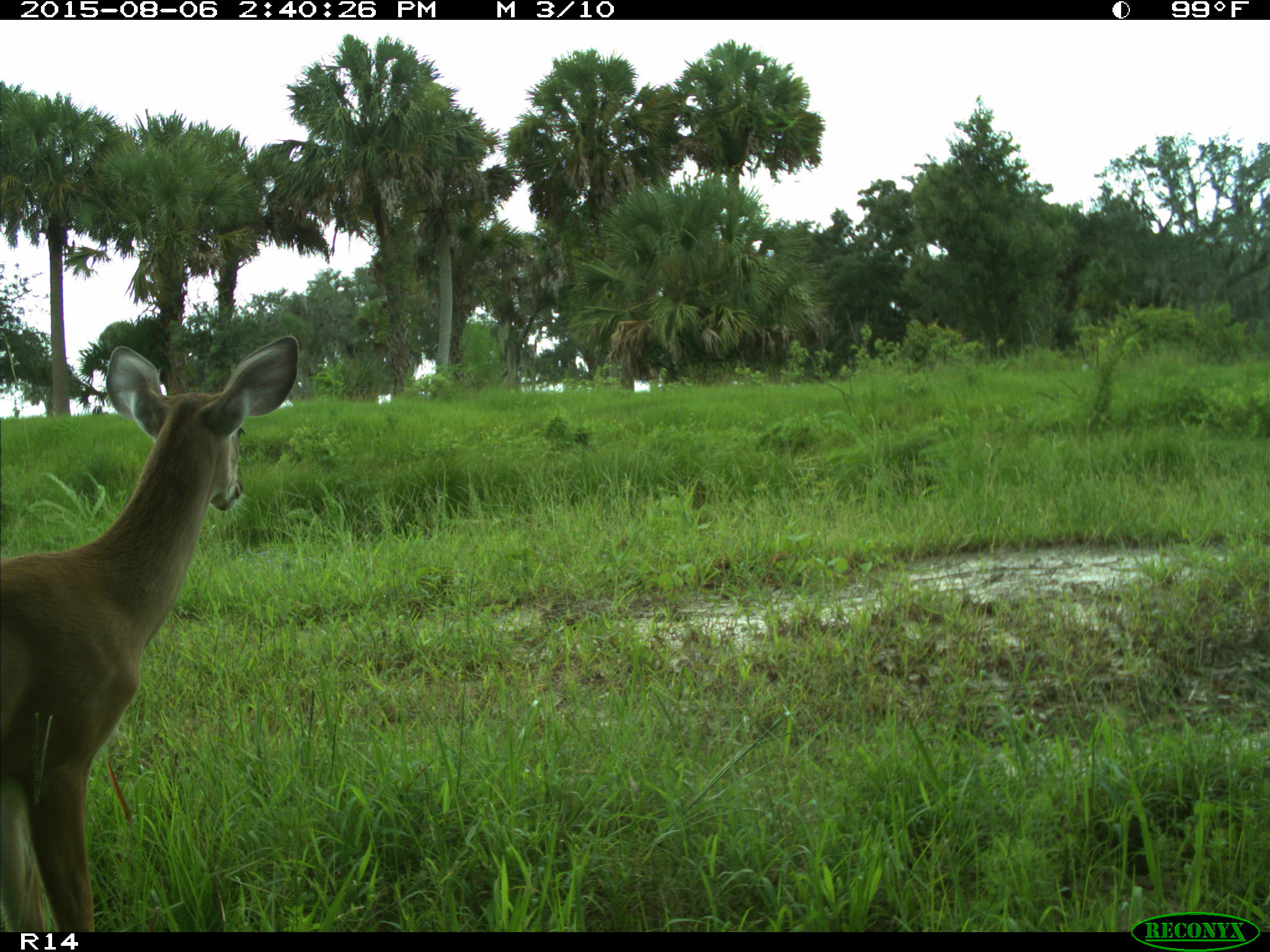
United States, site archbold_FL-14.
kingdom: Animalia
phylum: Chordata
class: Mammalia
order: Artiodactyla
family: Cervidae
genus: Odocoileus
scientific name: Odocoileus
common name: deer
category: unidentified deer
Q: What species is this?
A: Unidentified deer (deer) (Odocoileus).